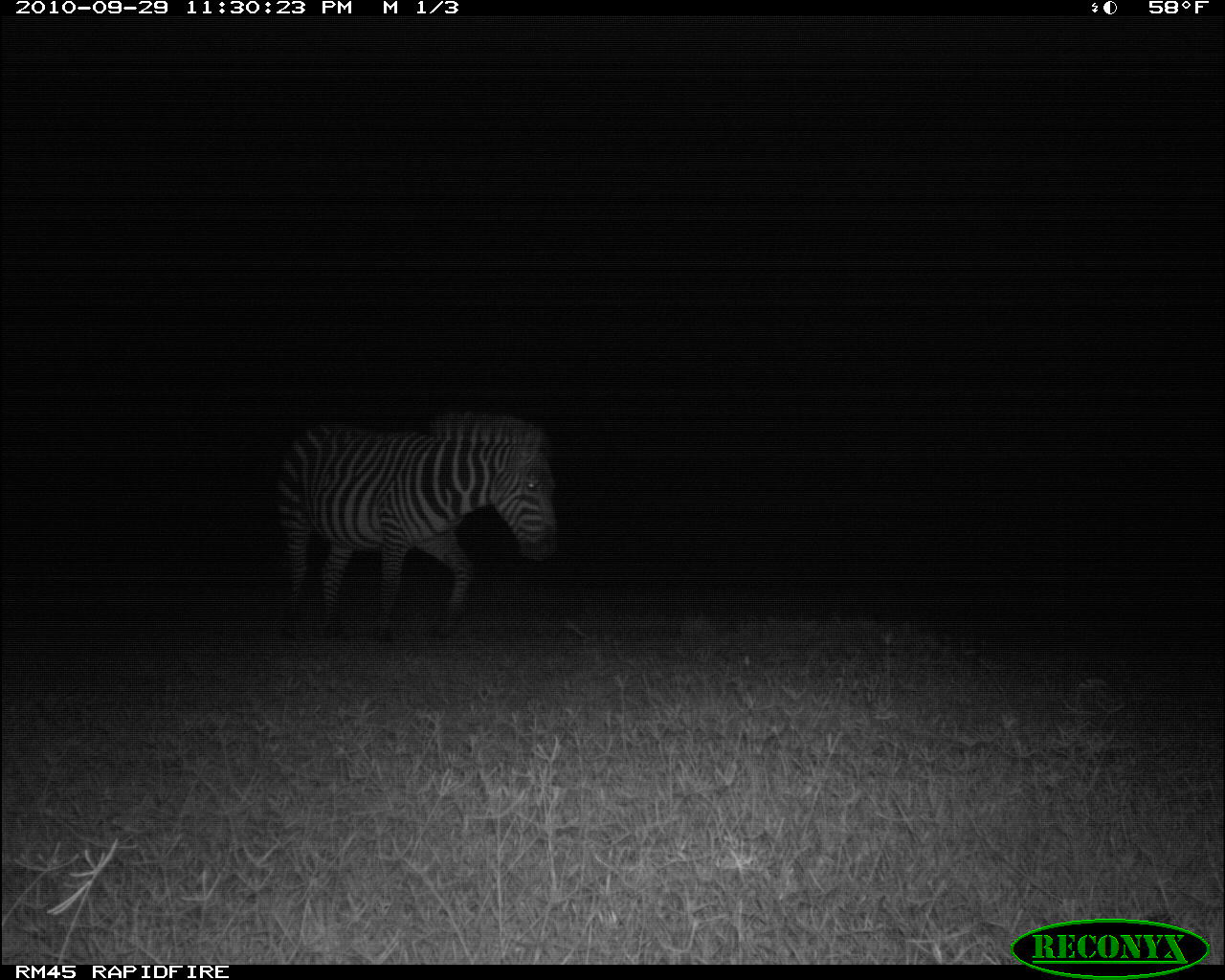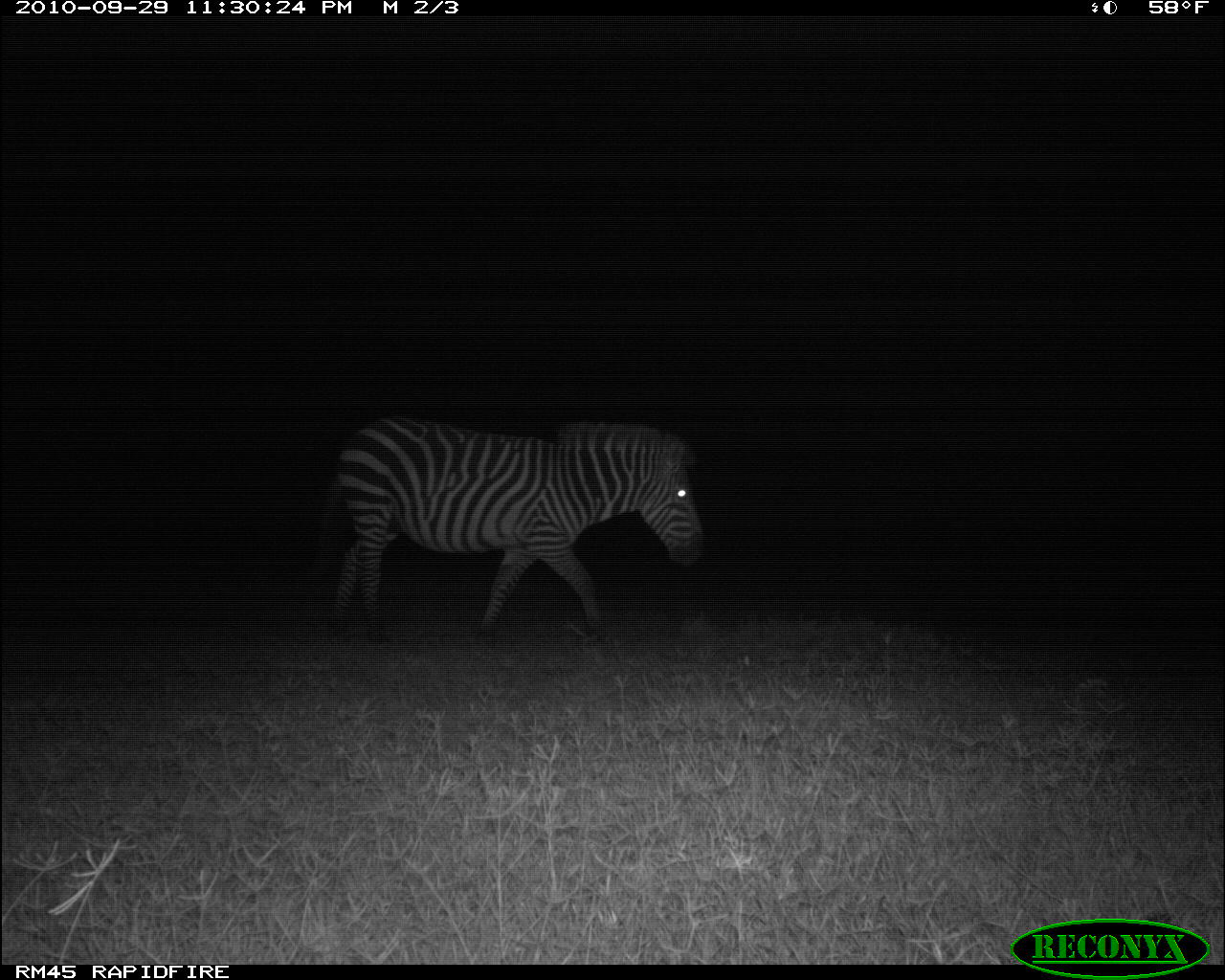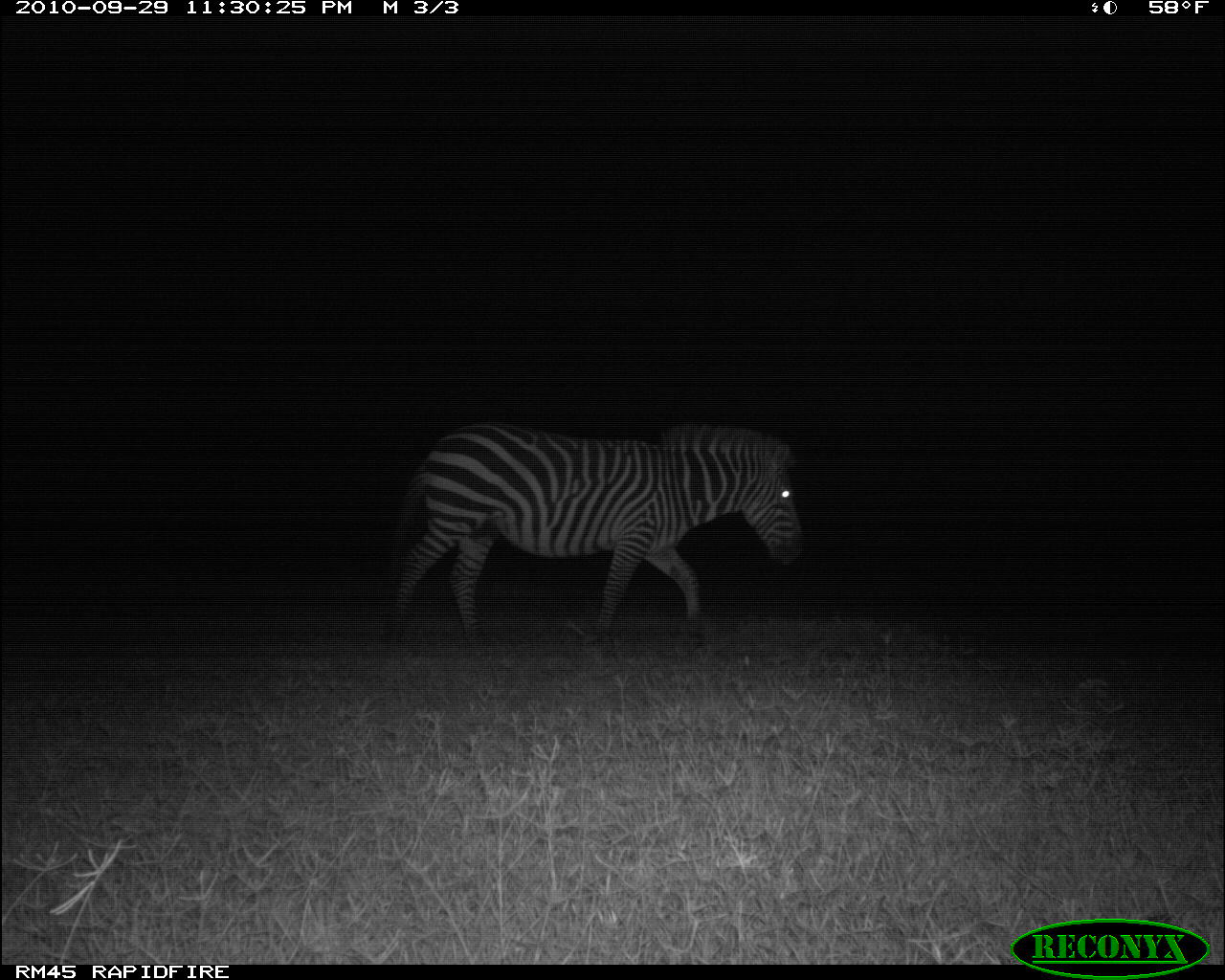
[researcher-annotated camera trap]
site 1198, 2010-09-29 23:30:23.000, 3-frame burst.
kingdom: Animalia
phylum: Chordata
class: Mammalia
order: Perissodactyla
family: Equidae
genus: Equus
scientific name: Equus quagga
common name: plains zebra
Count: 1.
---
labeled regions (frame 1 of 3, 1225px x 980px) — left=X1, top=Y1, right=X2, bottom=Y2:
equus quagga: left=271, top=409, right=558, bottom=642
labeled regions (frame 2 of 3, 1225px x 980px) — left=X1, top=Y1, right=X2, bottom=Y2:
equus quagga: left=312, top=419, right=705, bottom=642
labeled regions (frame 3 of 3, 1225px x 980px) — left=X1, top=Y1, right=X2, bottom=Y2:
equus quagga: left=382, top=420, right=805, bottom=660